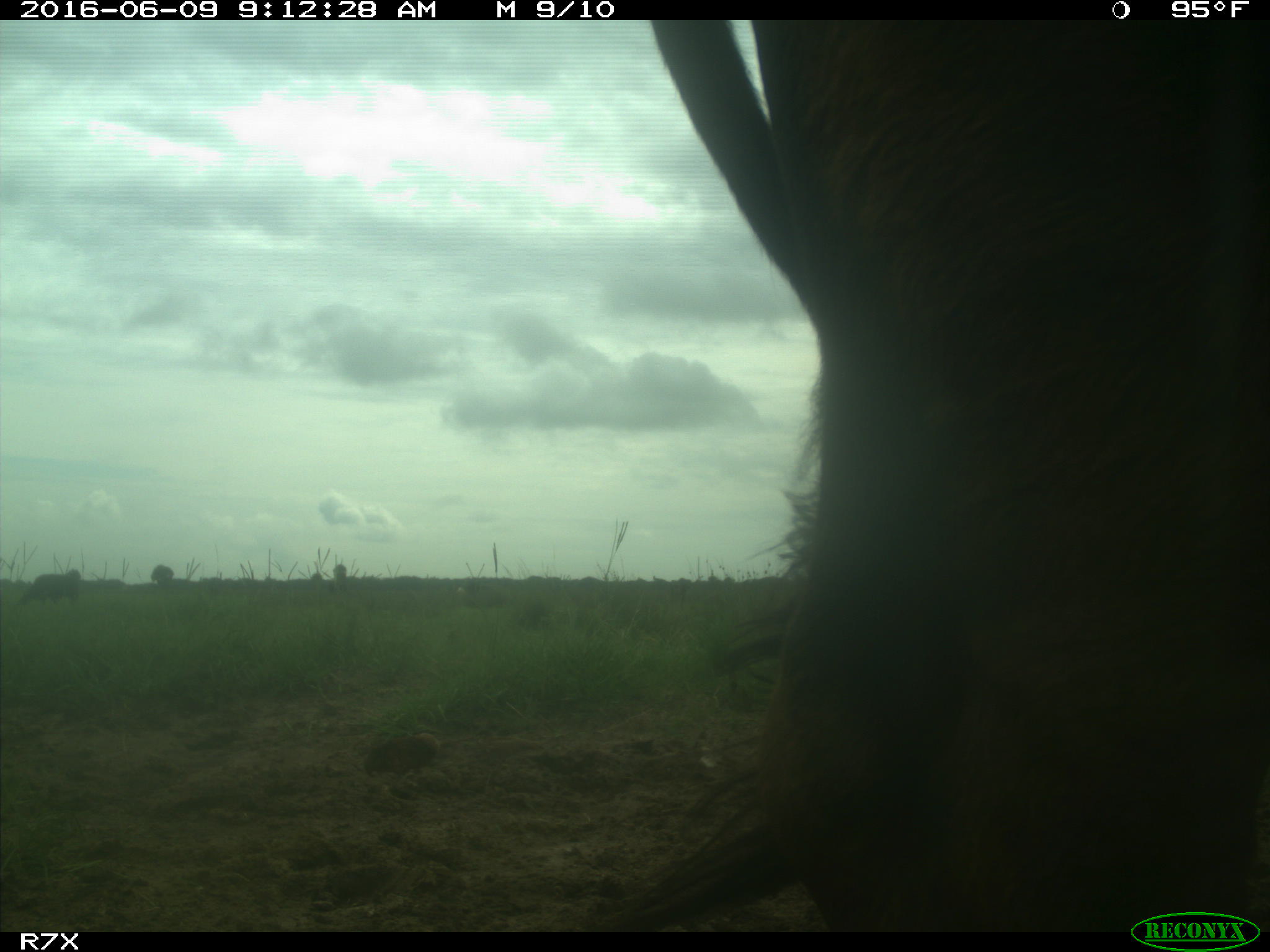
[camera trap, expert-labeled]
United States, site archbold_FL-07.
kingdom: Animalia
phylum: Chordata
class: Mammalia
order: Artiodactyla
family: Bovidae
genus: Bos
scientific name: Bos taurus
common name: domestic cow